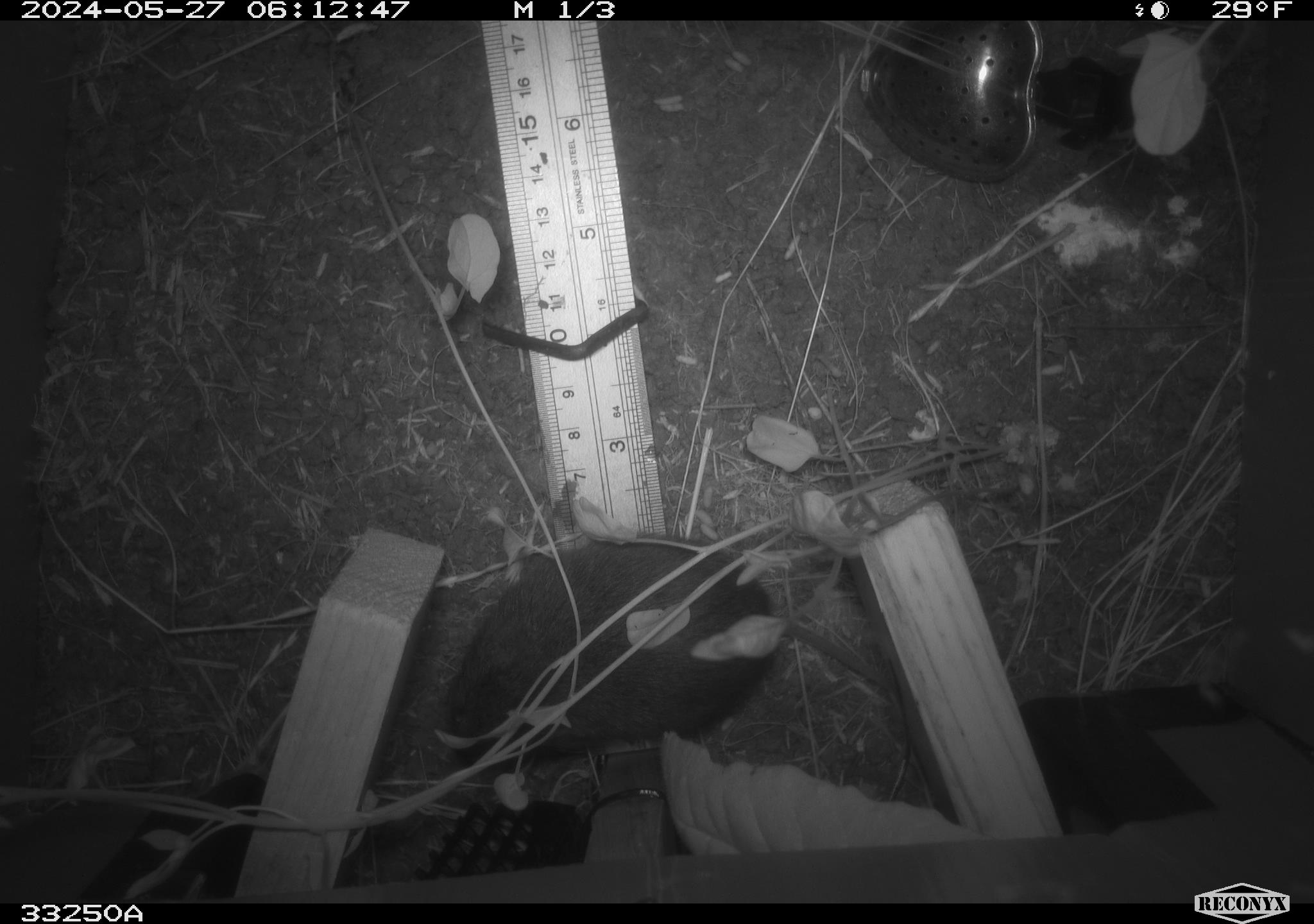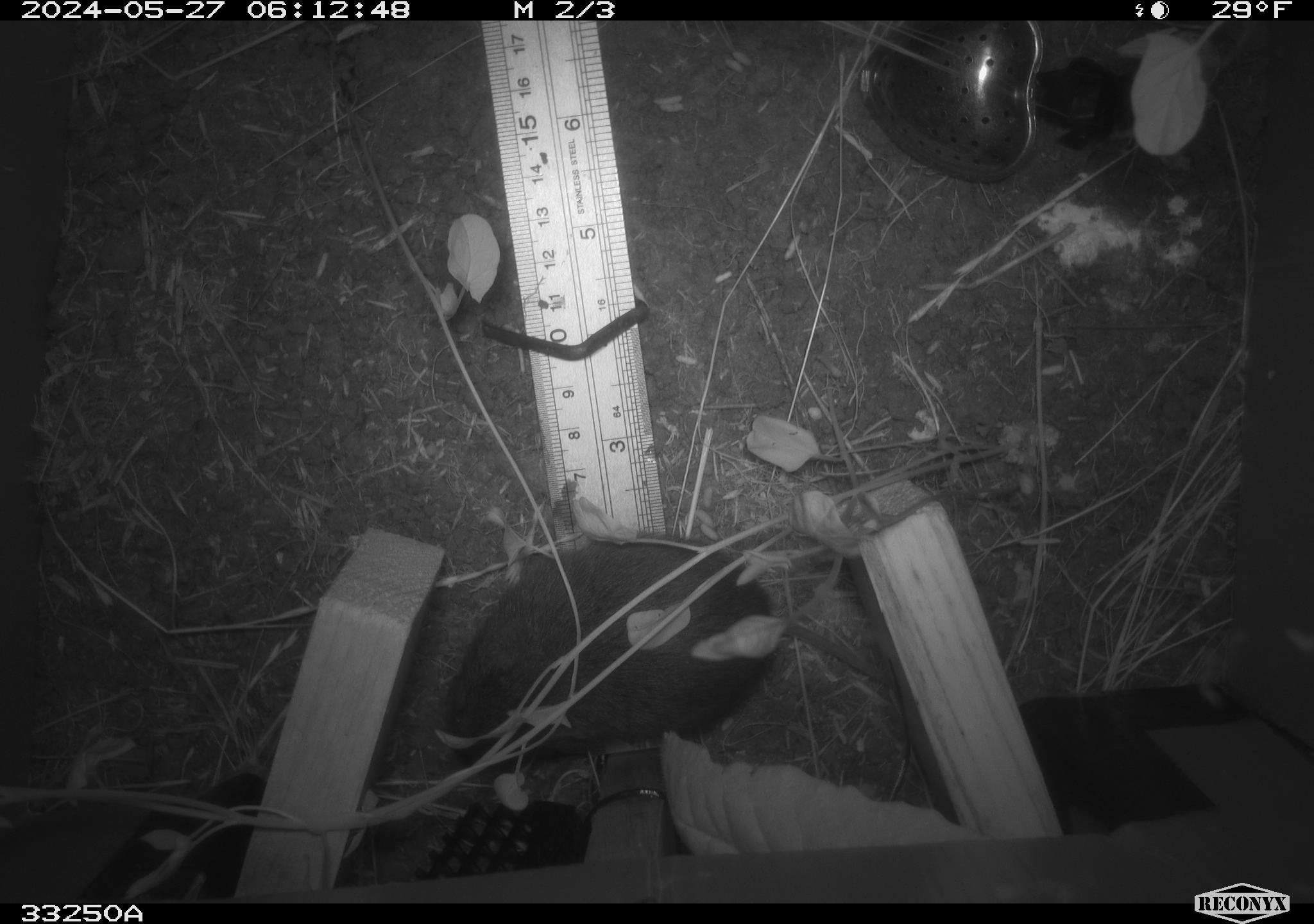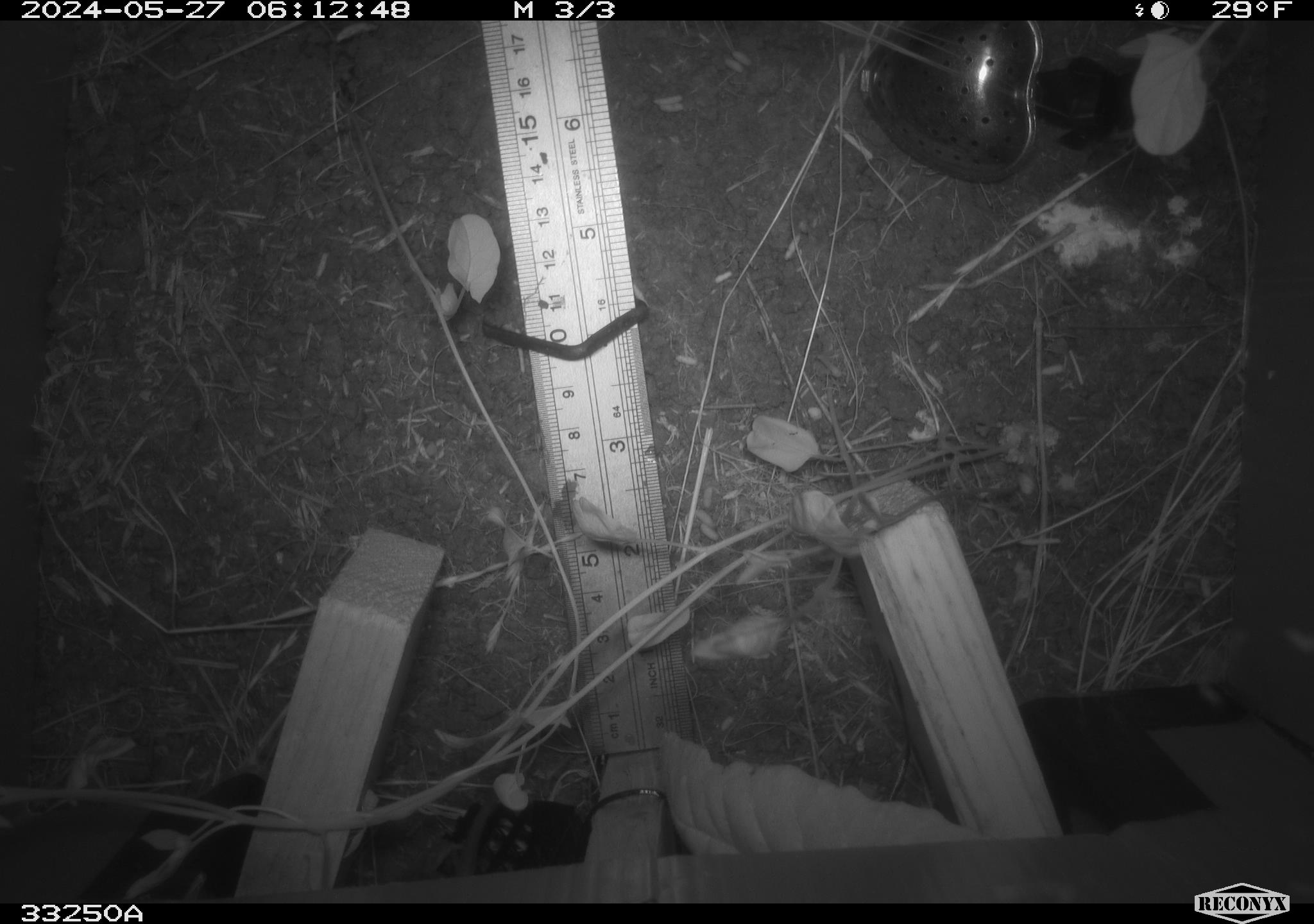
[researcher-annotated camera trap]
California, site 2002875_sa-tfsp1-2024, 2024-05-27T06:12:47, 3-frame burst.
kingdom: Animalia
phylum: Chordata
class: Mammalia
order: Rodentia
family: Cricetidae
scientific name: Arvicolinae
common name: voles, lemmings, and muskrats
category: arvicolinae subfamily